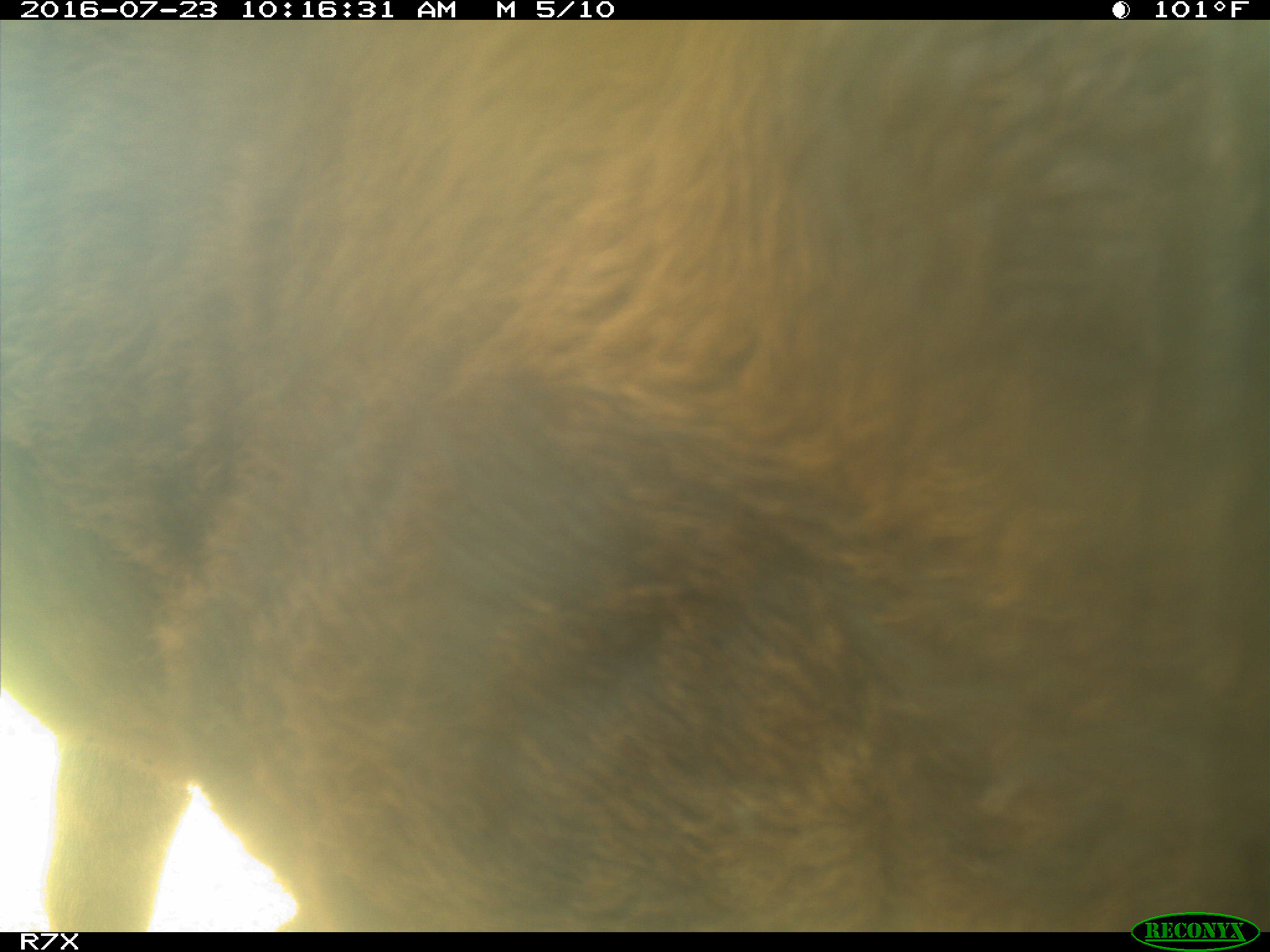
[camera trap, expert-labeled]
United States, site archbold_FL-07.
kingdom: Animalia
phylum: Chordata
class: Mammalia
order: Artiodactyla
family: Bovidae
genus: Bos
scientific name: Bos taurus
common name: domestic cow